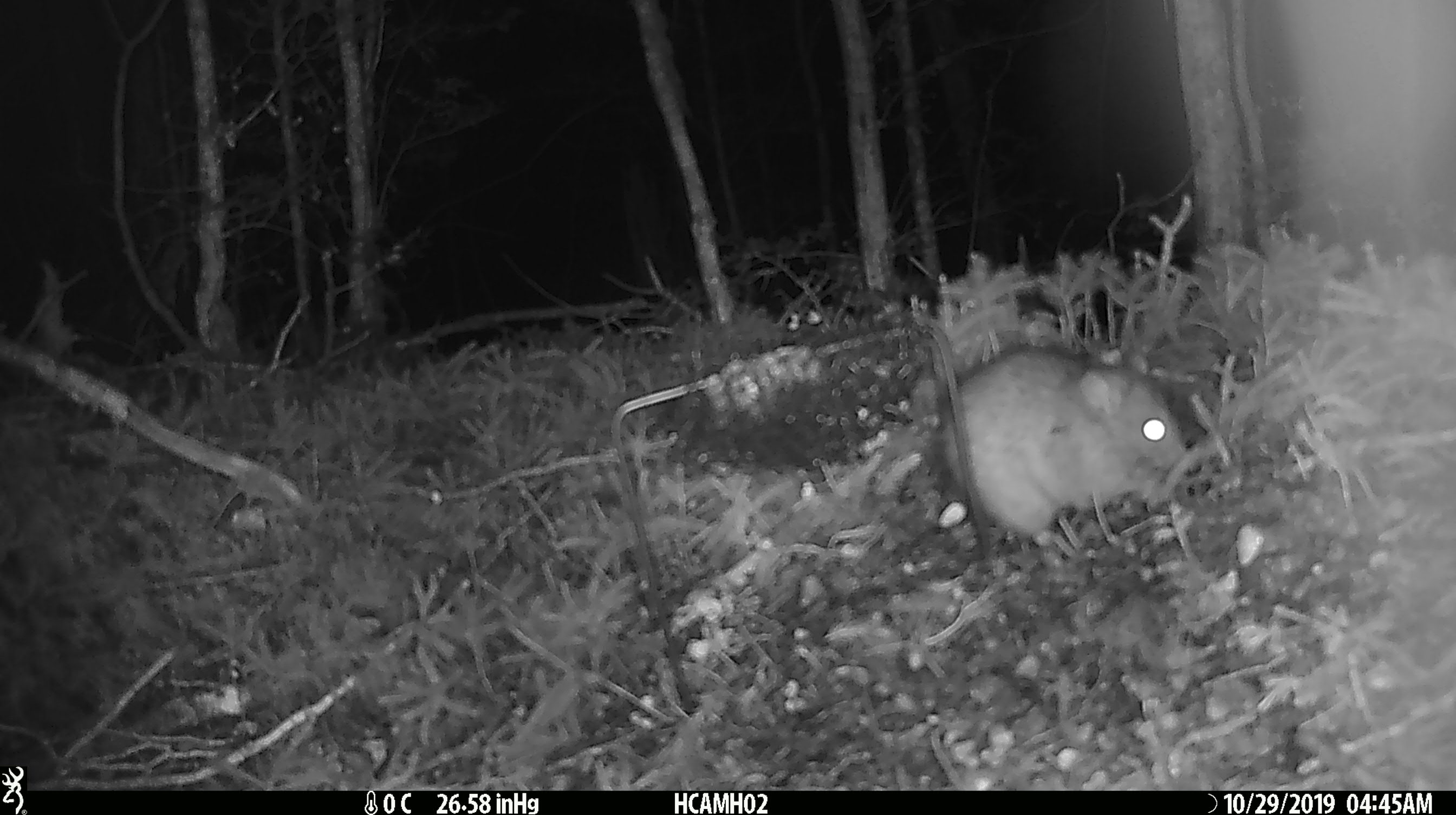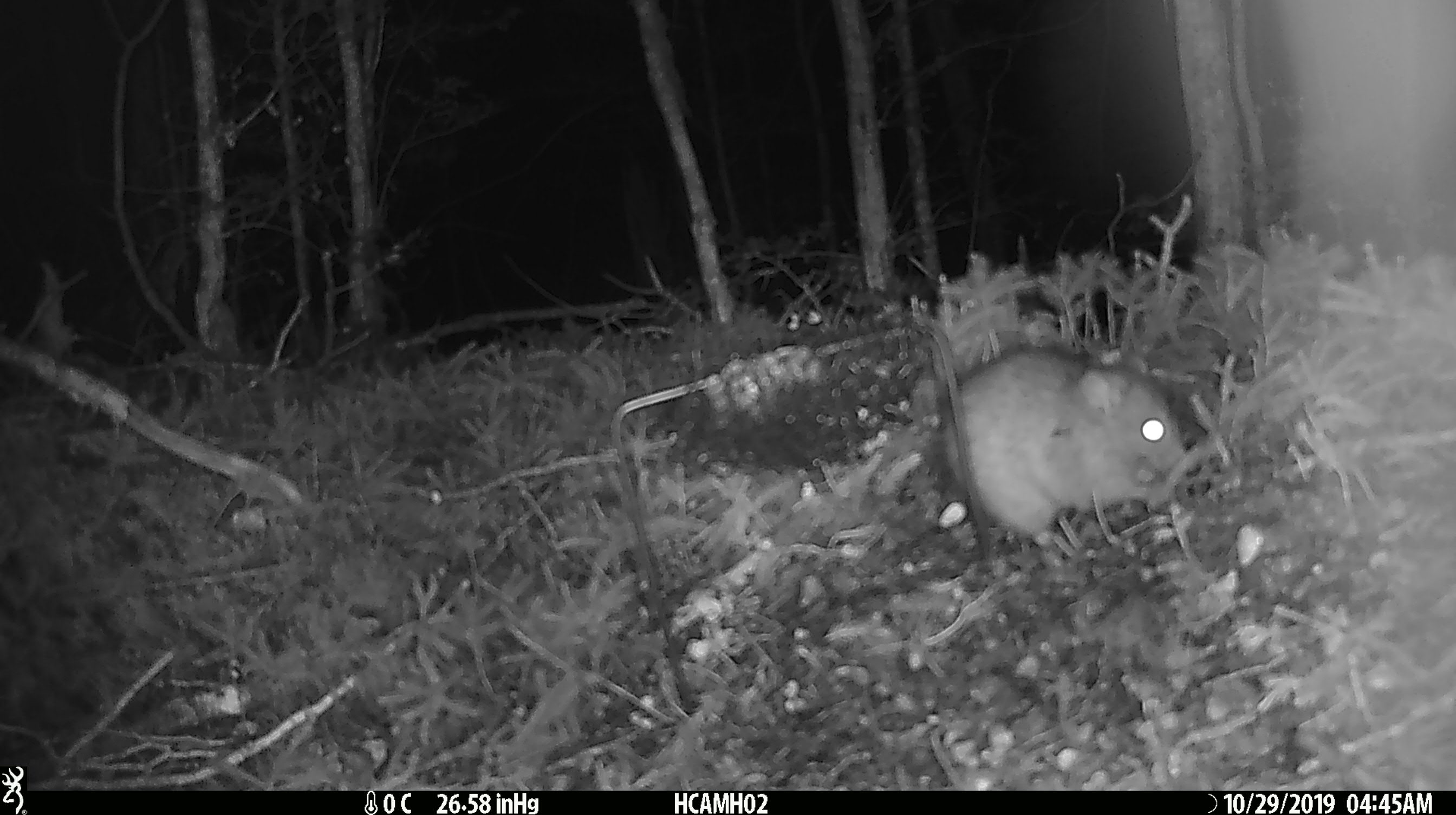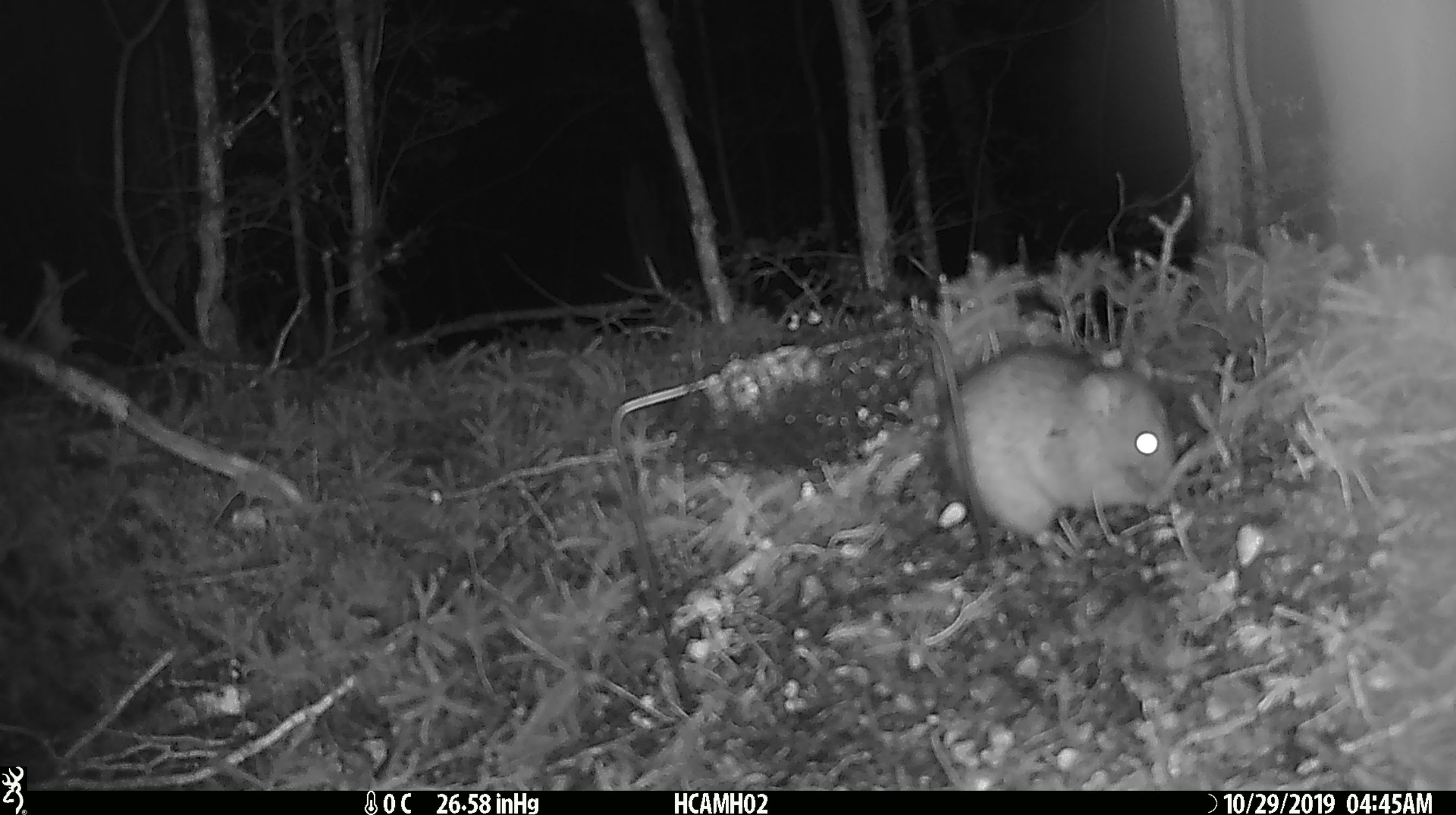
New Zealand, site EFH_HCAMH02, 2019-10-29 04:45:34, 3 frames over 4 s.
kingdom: Animalia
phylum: Chordata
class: Mammalia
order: Rodentia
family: Muridae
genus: Rattus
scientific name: Rattus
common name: rat